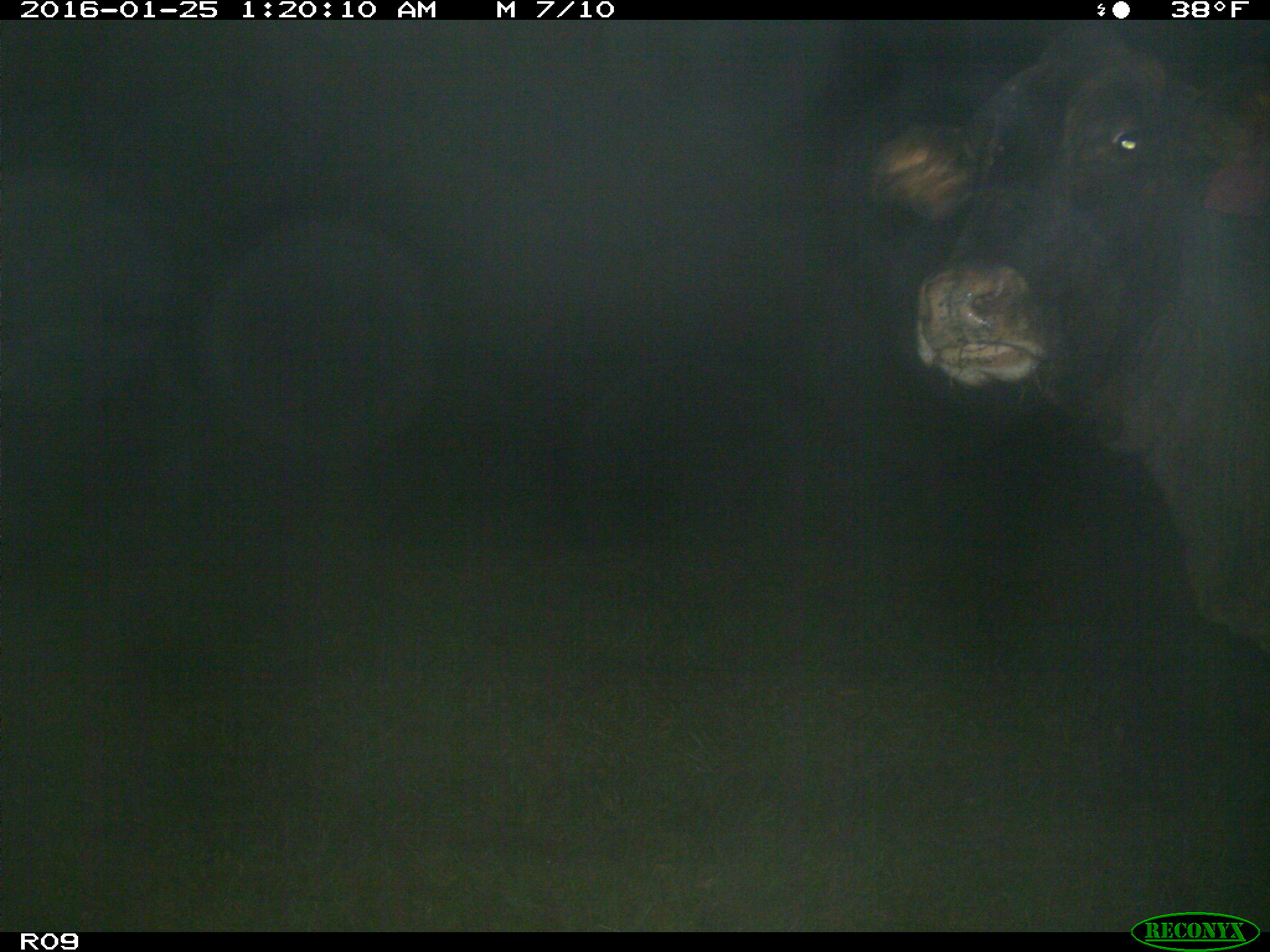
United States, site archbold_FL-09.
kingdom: Animalia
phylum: Chordata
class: Mammalia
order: Artiodactyla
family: Bovidae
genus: Bos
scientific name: Bos taurus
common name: domestic cow